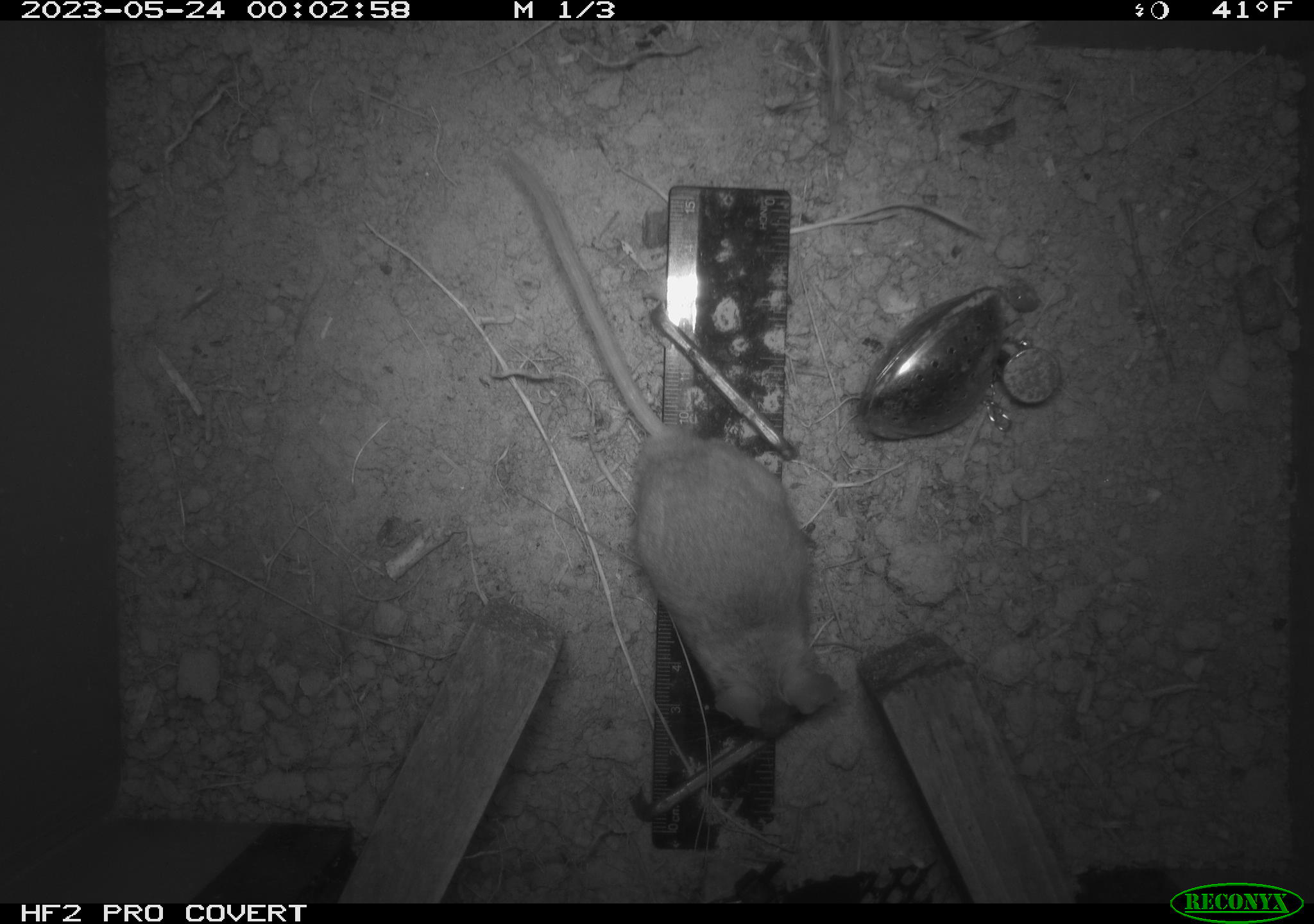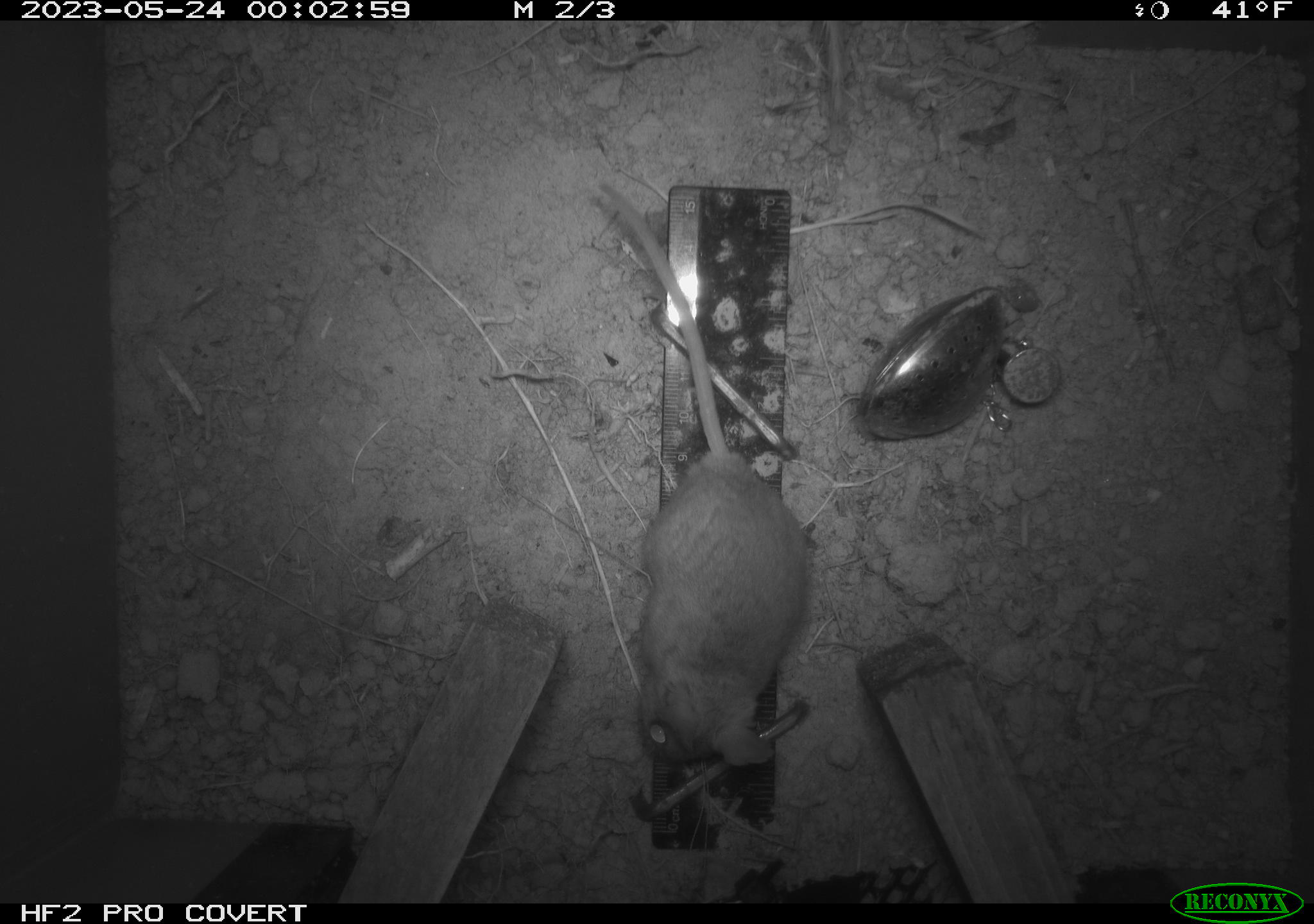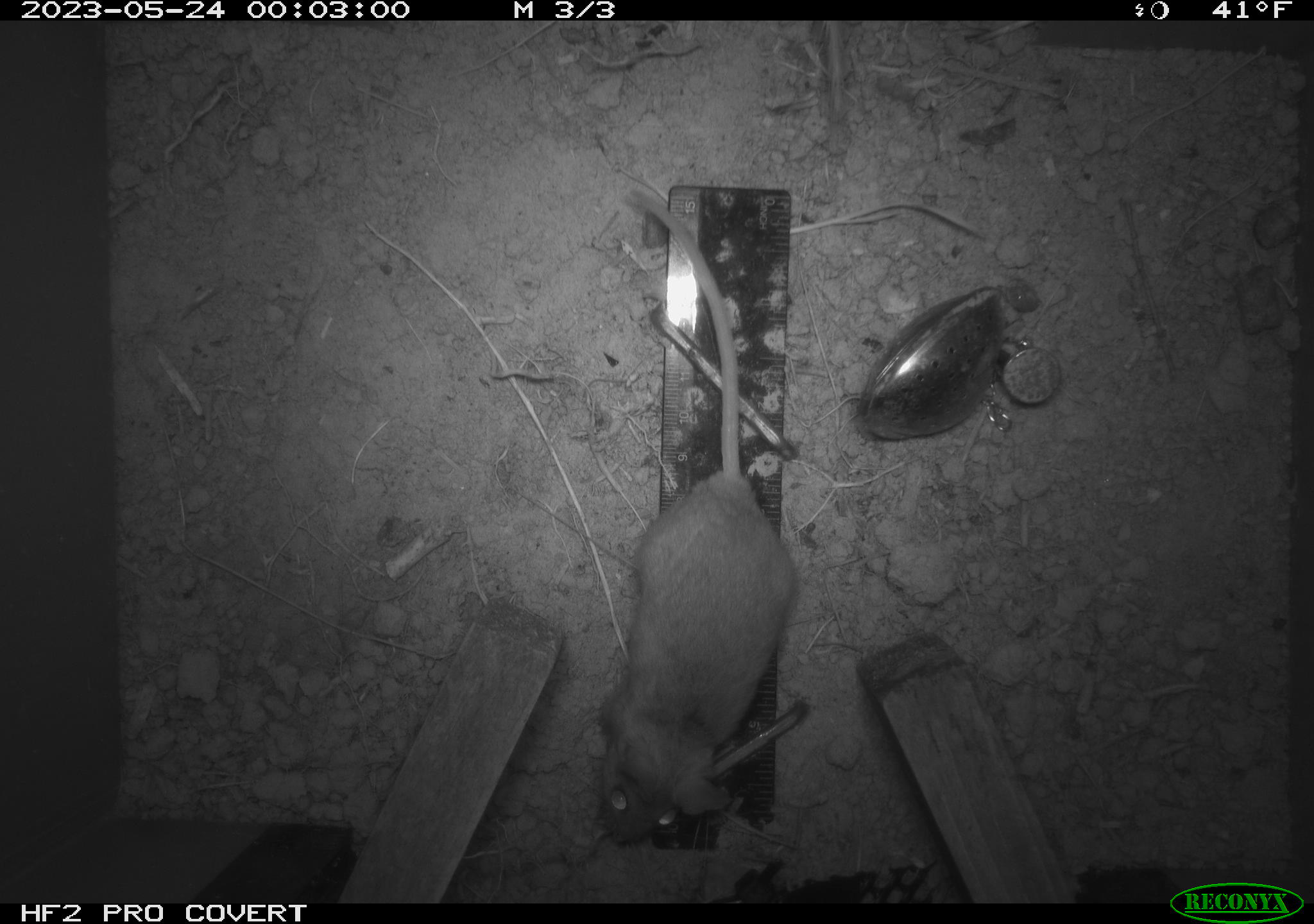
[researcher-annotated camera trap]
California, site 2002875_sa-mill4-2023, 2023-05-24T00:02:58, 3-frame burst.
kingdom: Animalia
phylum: Chordata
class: Mammalia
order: Rodentia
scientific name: Rodentia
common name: mouse species